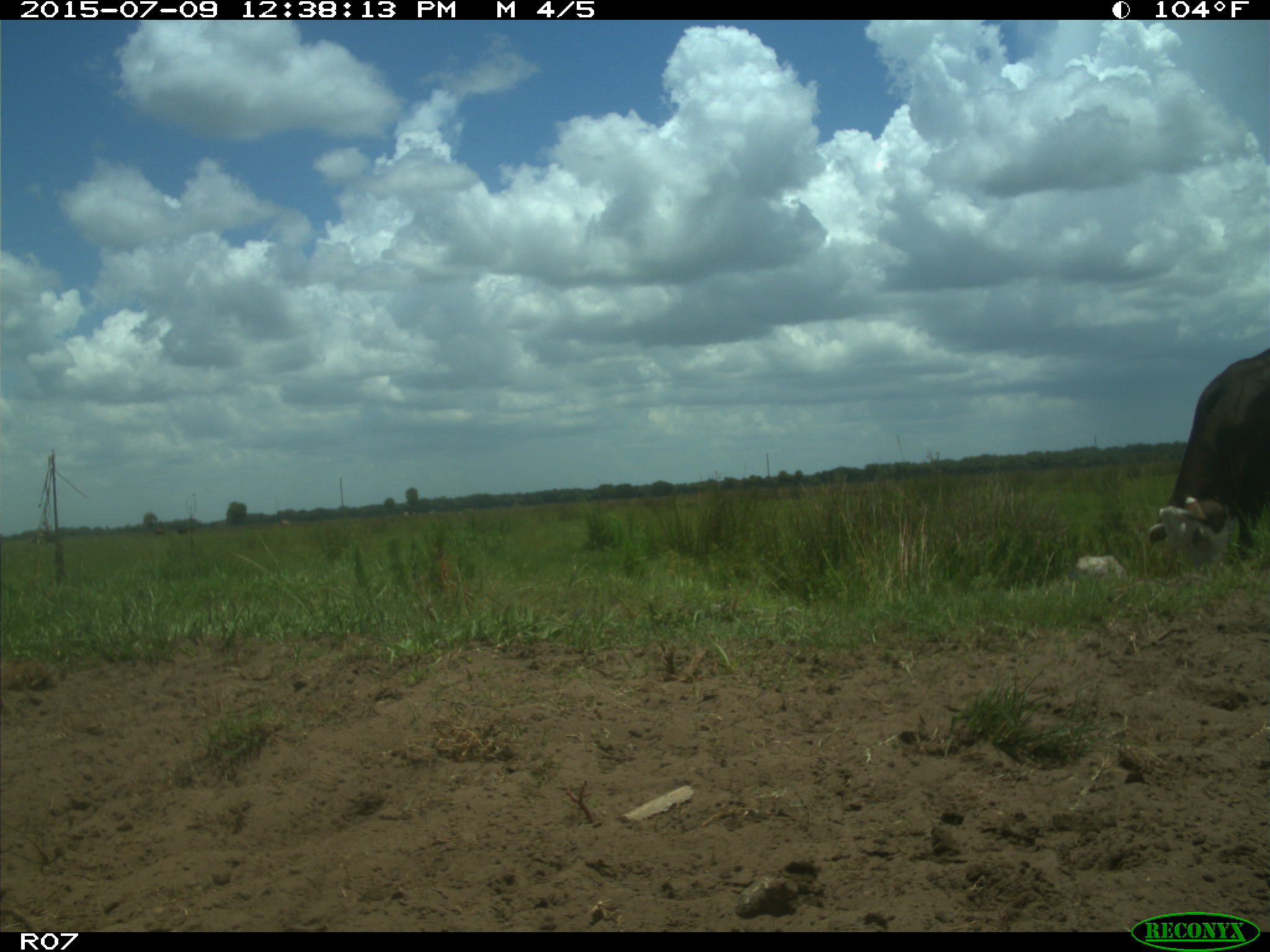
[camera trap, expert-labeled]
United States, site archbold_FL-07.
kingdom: Animalia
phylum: Chordata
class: Mammalia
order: Artiodactyla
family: Bovidae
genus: Bos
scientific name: Bos taurus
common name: domestic cow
Bos taurus (domestic cow).